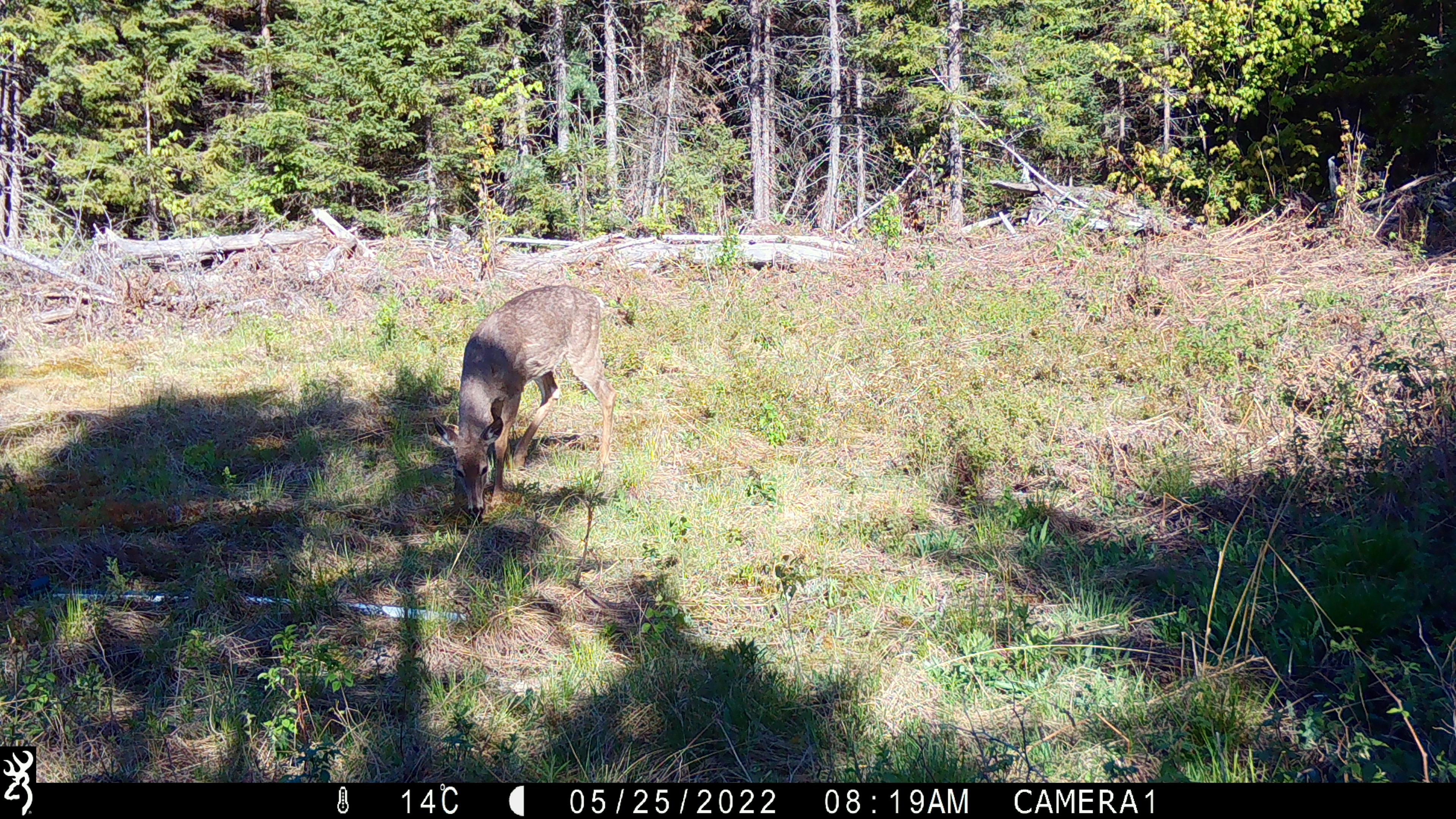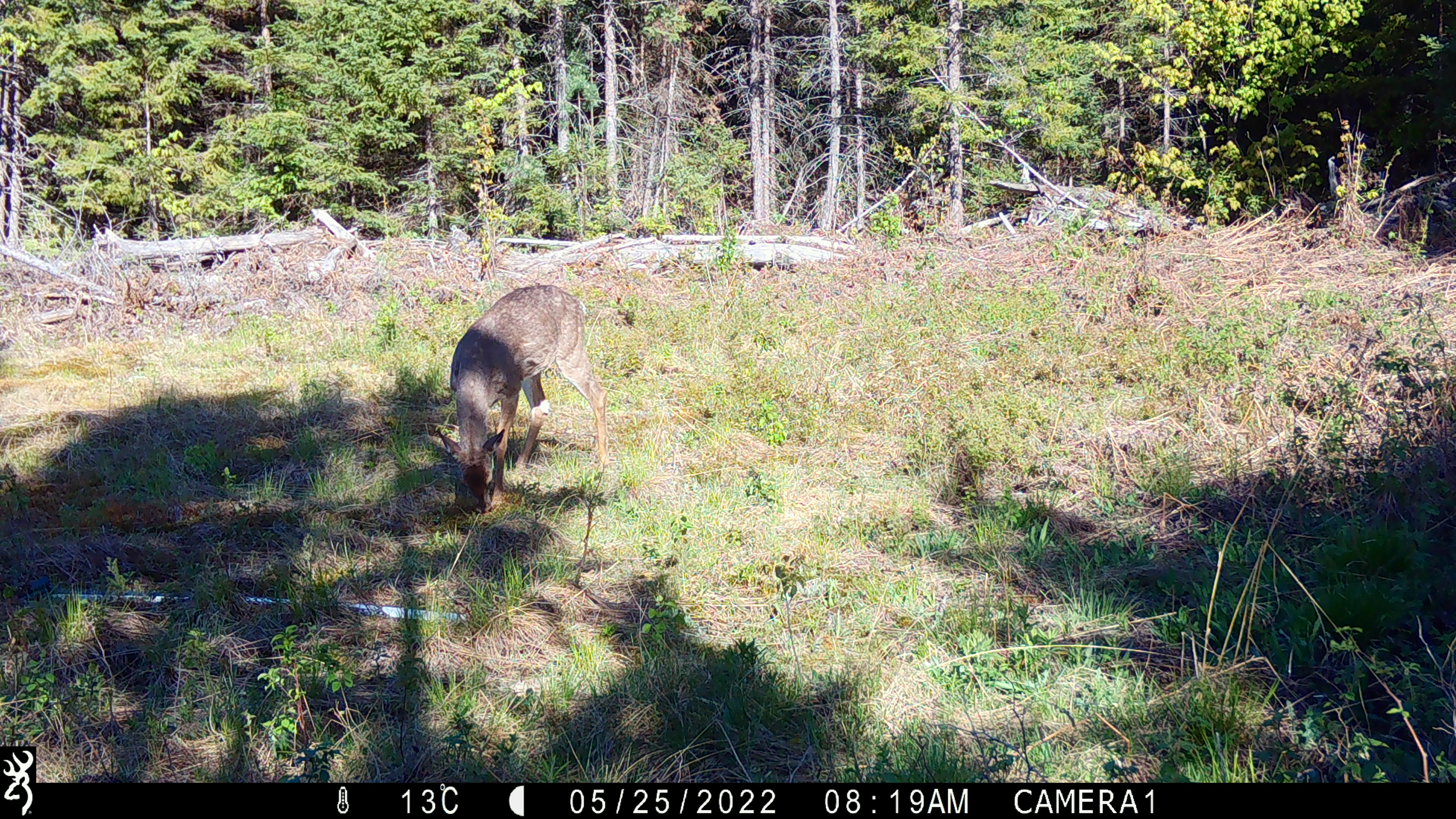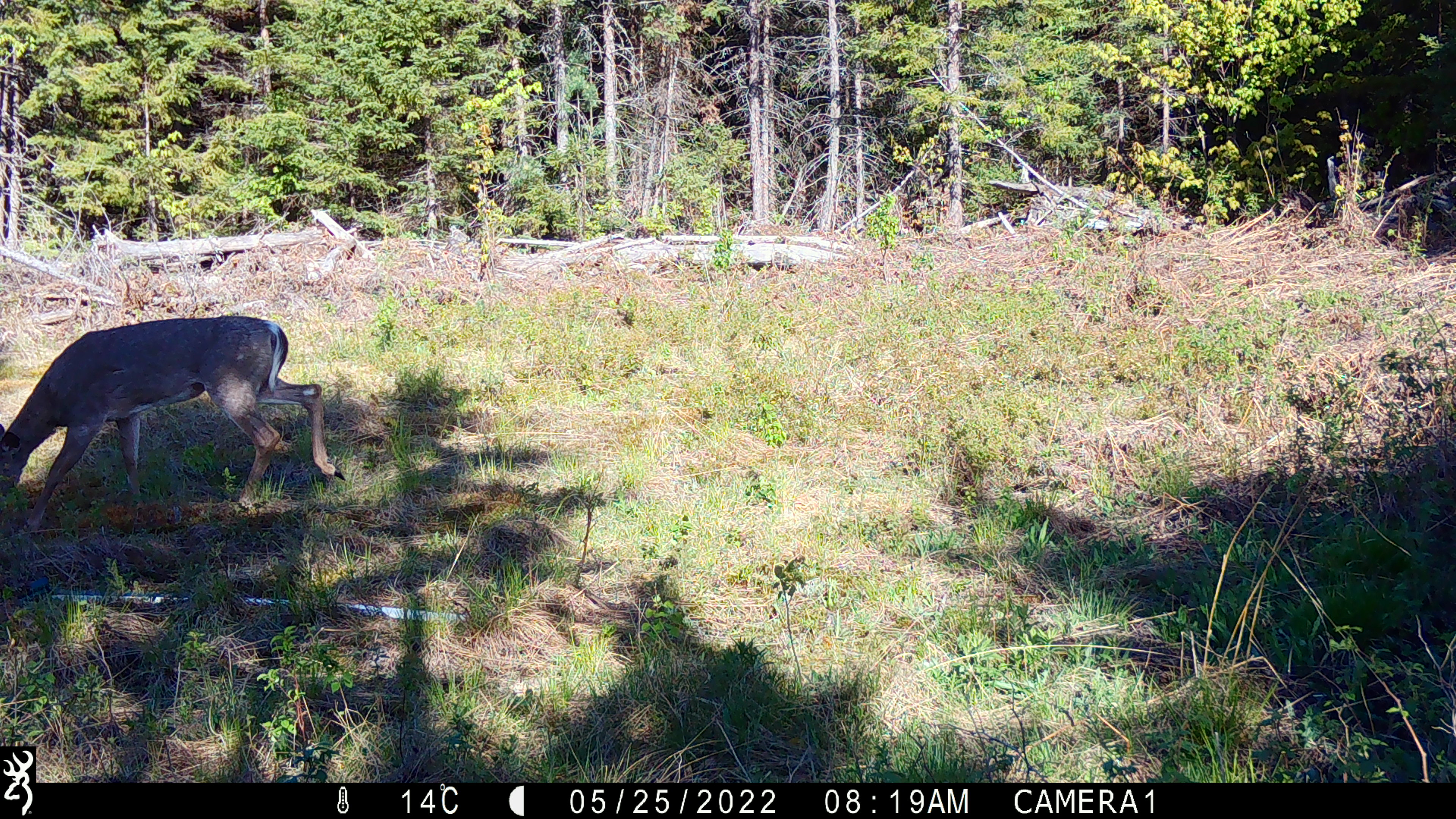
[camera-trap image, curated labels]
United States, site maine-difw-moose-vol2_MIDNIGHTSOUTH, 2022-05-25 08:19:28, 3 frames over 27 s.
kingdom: Animalia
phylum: Chordata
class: Mammalia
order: Artiodactyla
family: Cervidae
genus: Odocoileus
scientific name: Odocoileus virginianus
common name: white-tailed deer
White-tailed deer (Odocoileus virginianus).